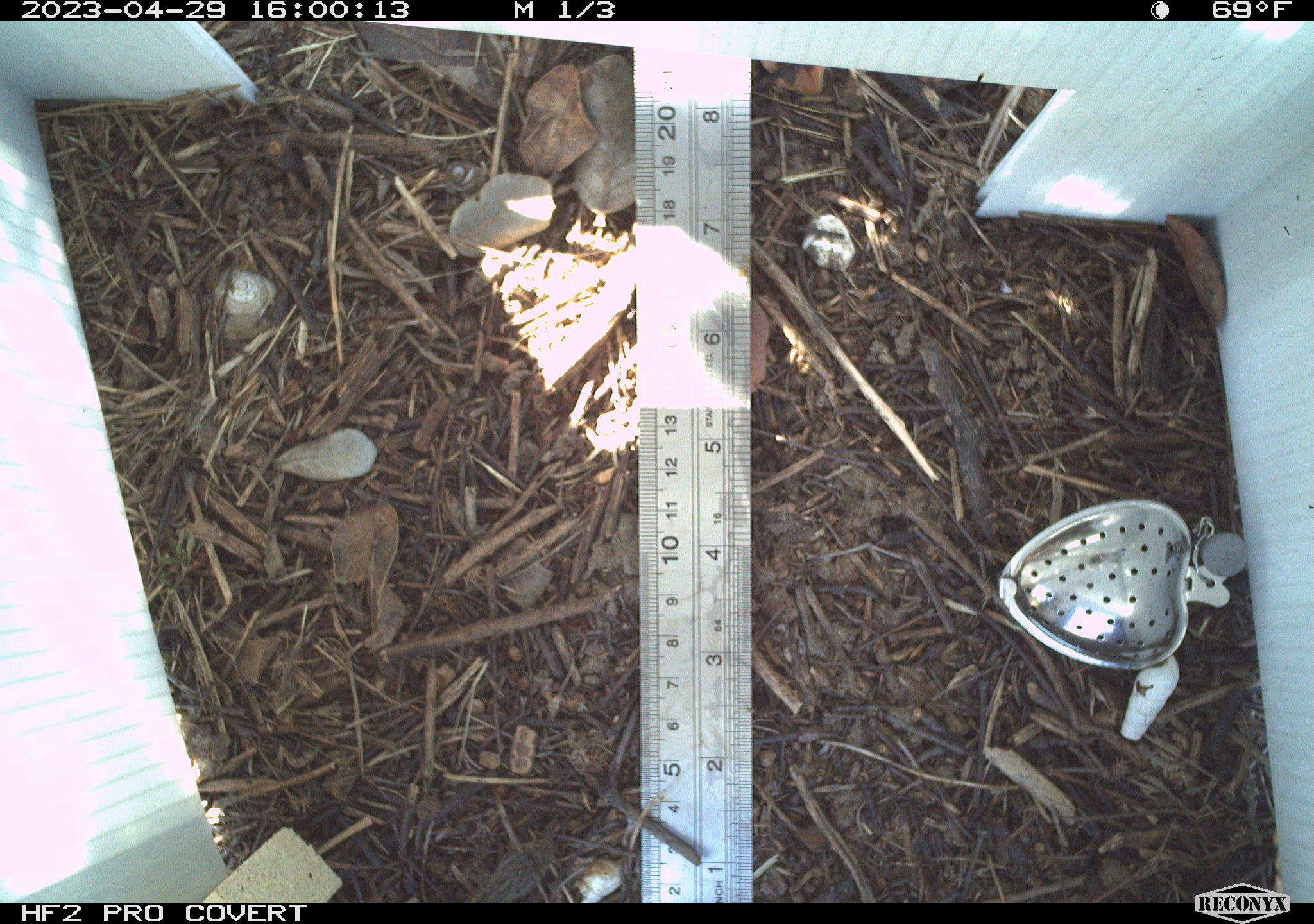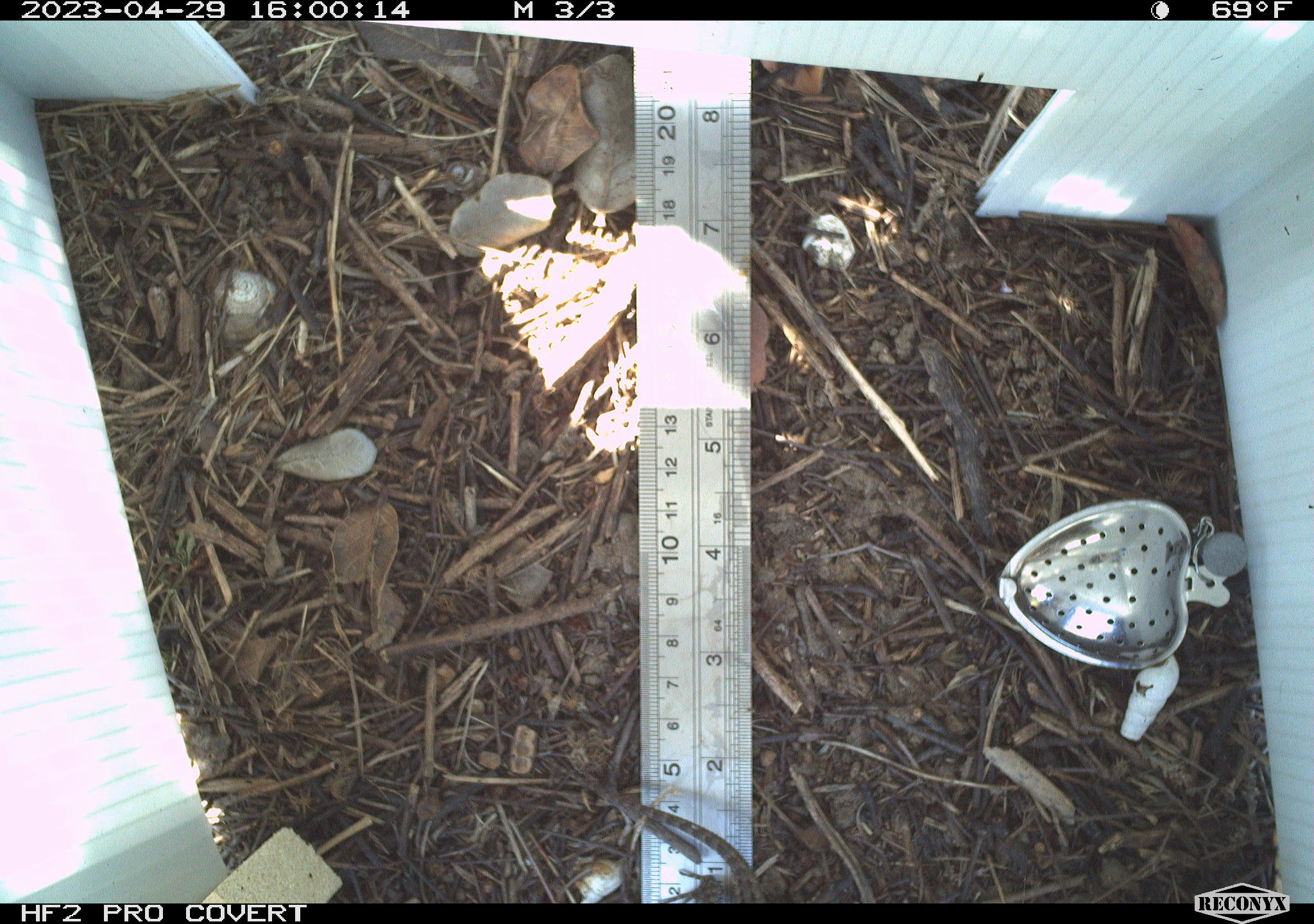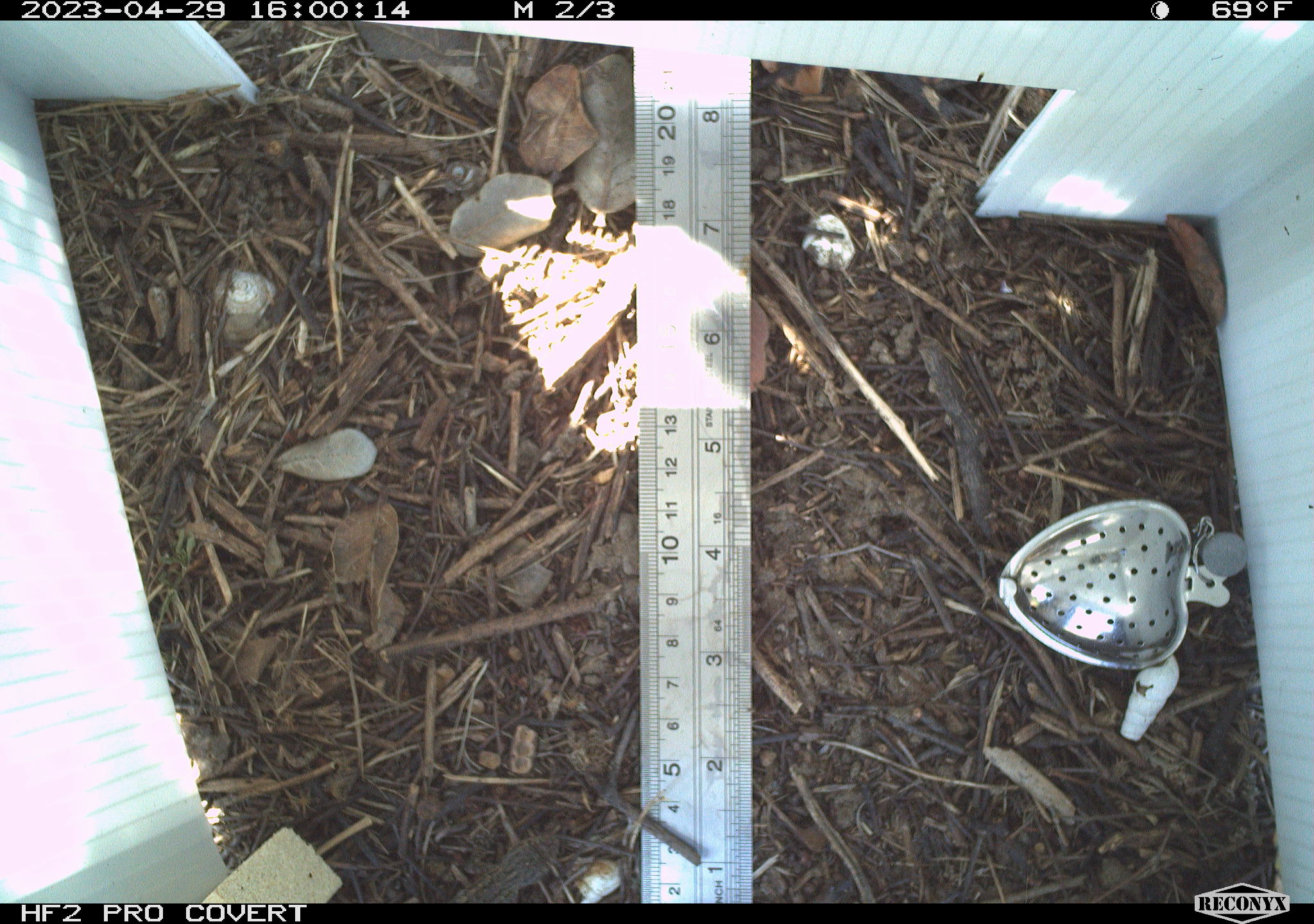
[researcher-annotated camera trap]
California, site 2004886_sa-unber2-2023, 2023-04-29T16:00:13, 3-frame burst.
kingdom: Animalia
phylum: Chordata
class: Reptilia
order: Squamata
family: Phrynosomatidae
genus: Sceloporus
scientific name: Sceloporus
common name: spiny lizards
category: sceloporus species